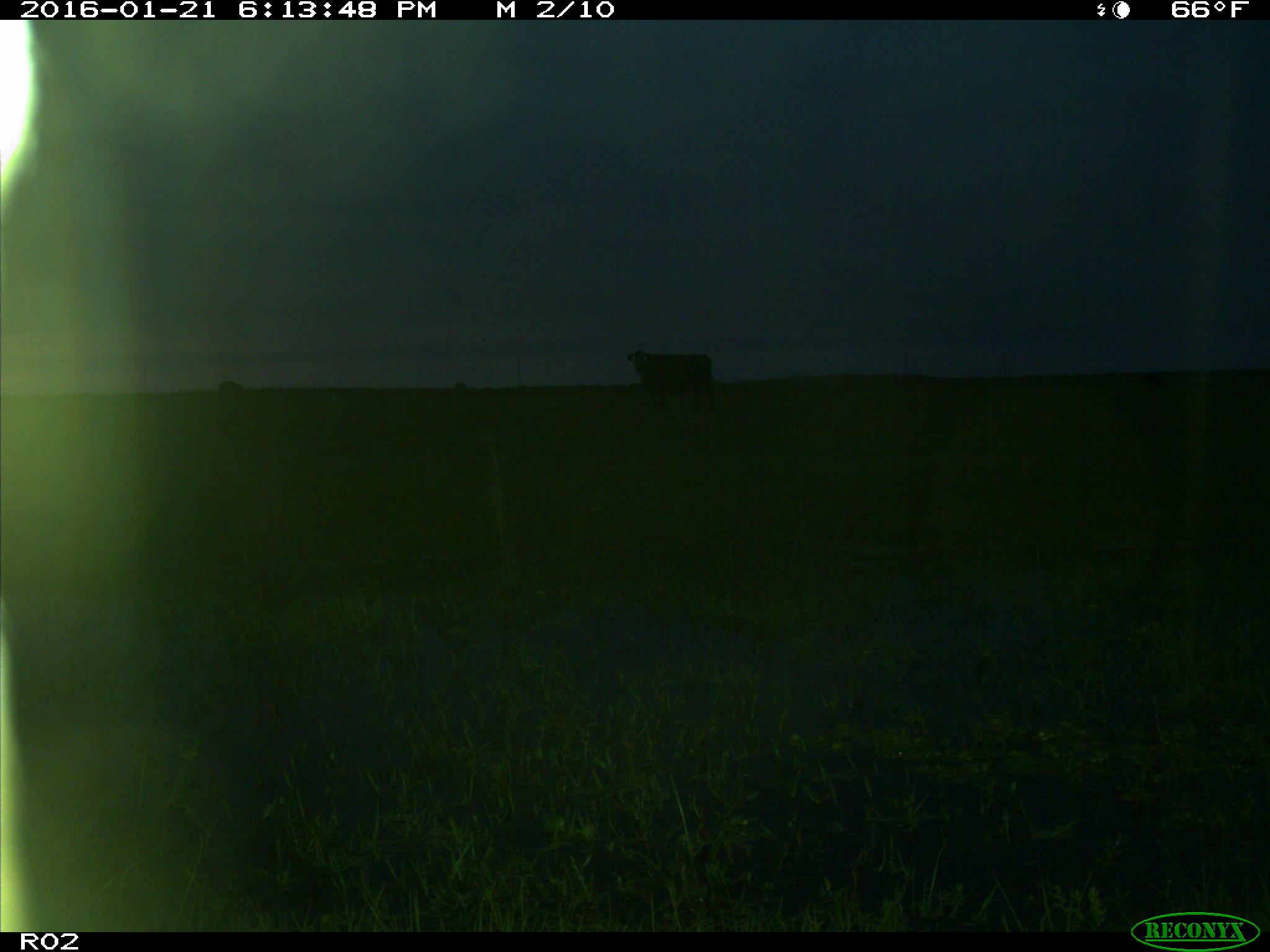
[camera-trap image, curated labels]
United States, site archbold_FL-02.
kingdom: Animalia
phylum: Chordata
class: Mammalia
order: Artiodactyla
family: Bovidae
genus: Bos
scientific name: Bos taurus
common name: domestic cow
Bos taurus (domestic cow).